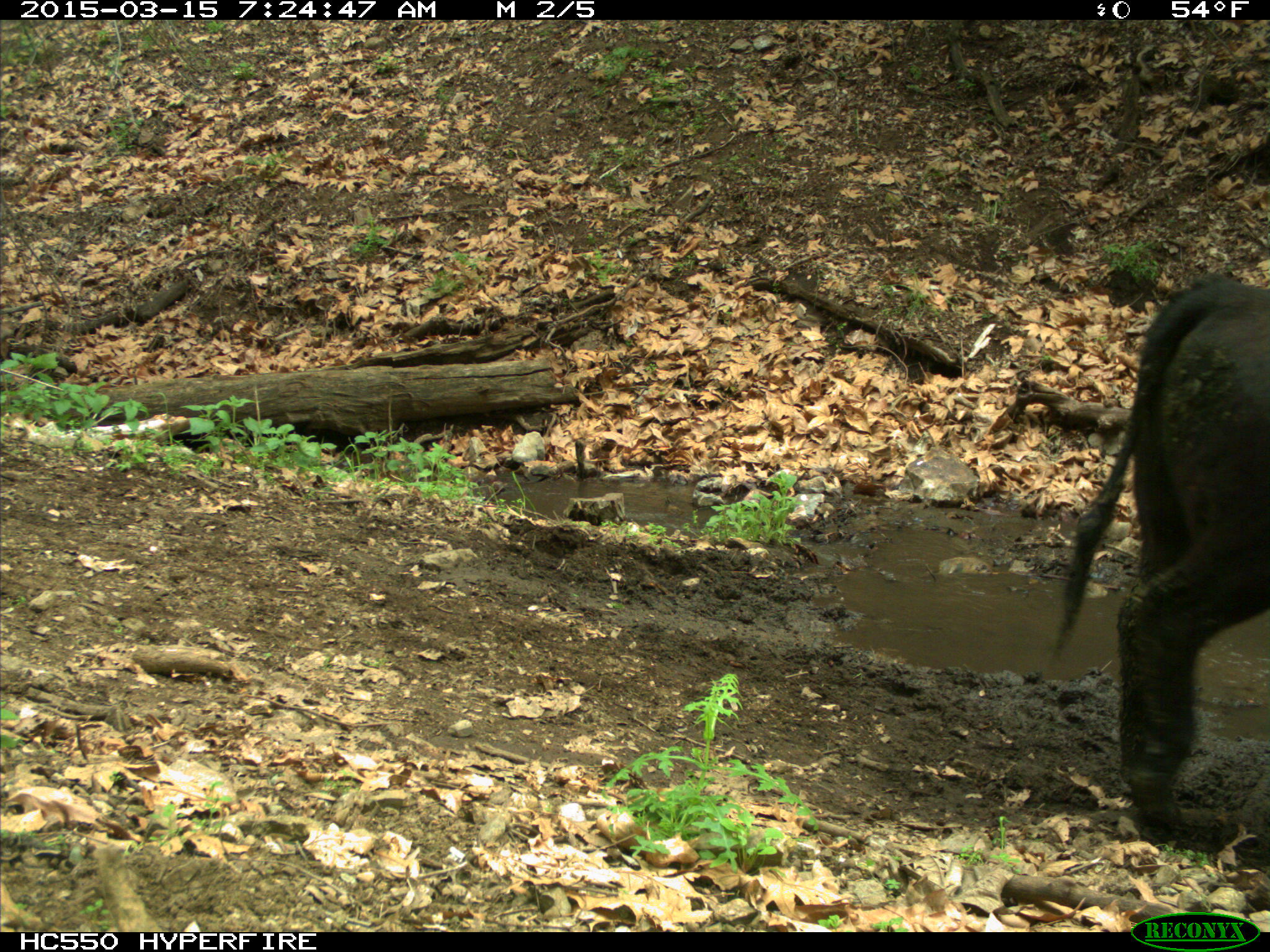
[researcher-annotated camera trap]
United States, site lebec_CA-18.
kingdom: Animalia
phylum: Chordata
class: Mammalia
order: Artiodactyla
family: Bovidae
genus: Bos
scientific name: Bos taurus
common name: domestic cow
Bos taurus (domestic cow).